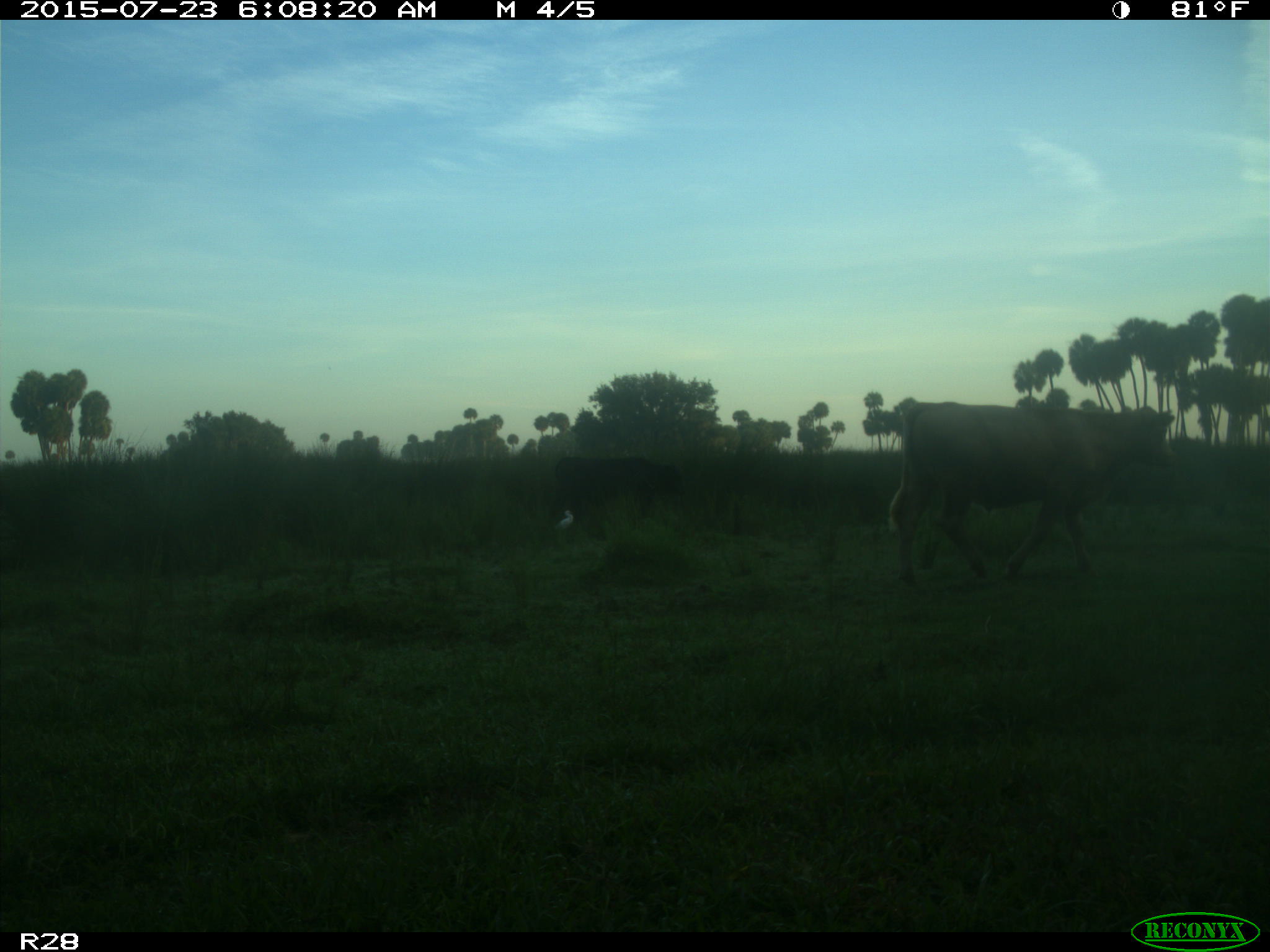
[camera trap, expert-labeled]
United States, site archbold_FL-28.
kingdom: Animalia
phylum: Chordata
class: Mammalia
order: Artiodactyla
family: Bovidae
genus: Bos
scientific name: Bos taurus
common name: domestic cow